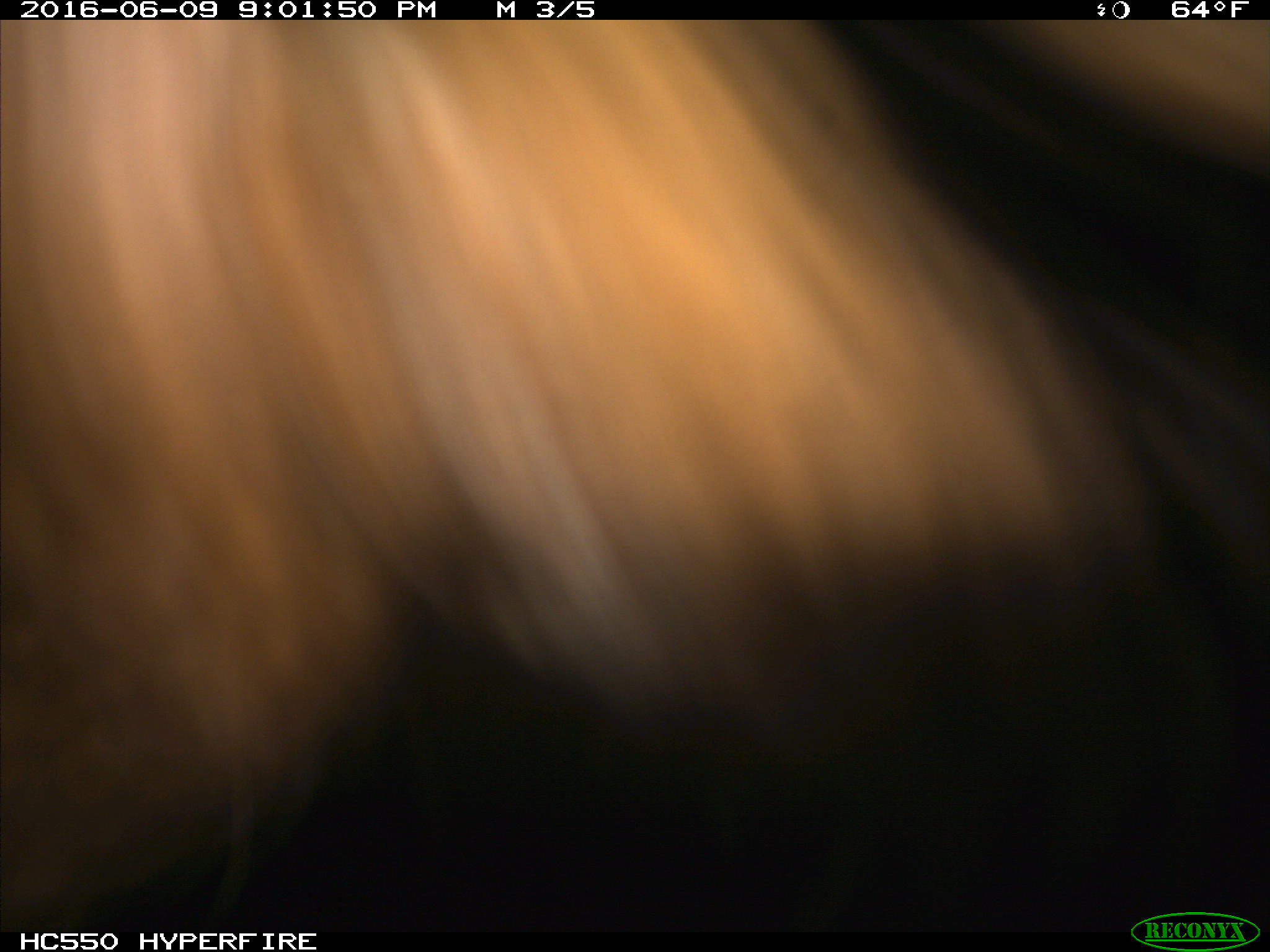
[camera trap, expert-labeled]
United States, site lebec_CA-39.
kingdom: Animalia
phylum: Chordata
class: Mammalia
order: Artiodactyla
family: Bovidae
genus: Bos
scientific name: Bos taurus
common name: domestic cow